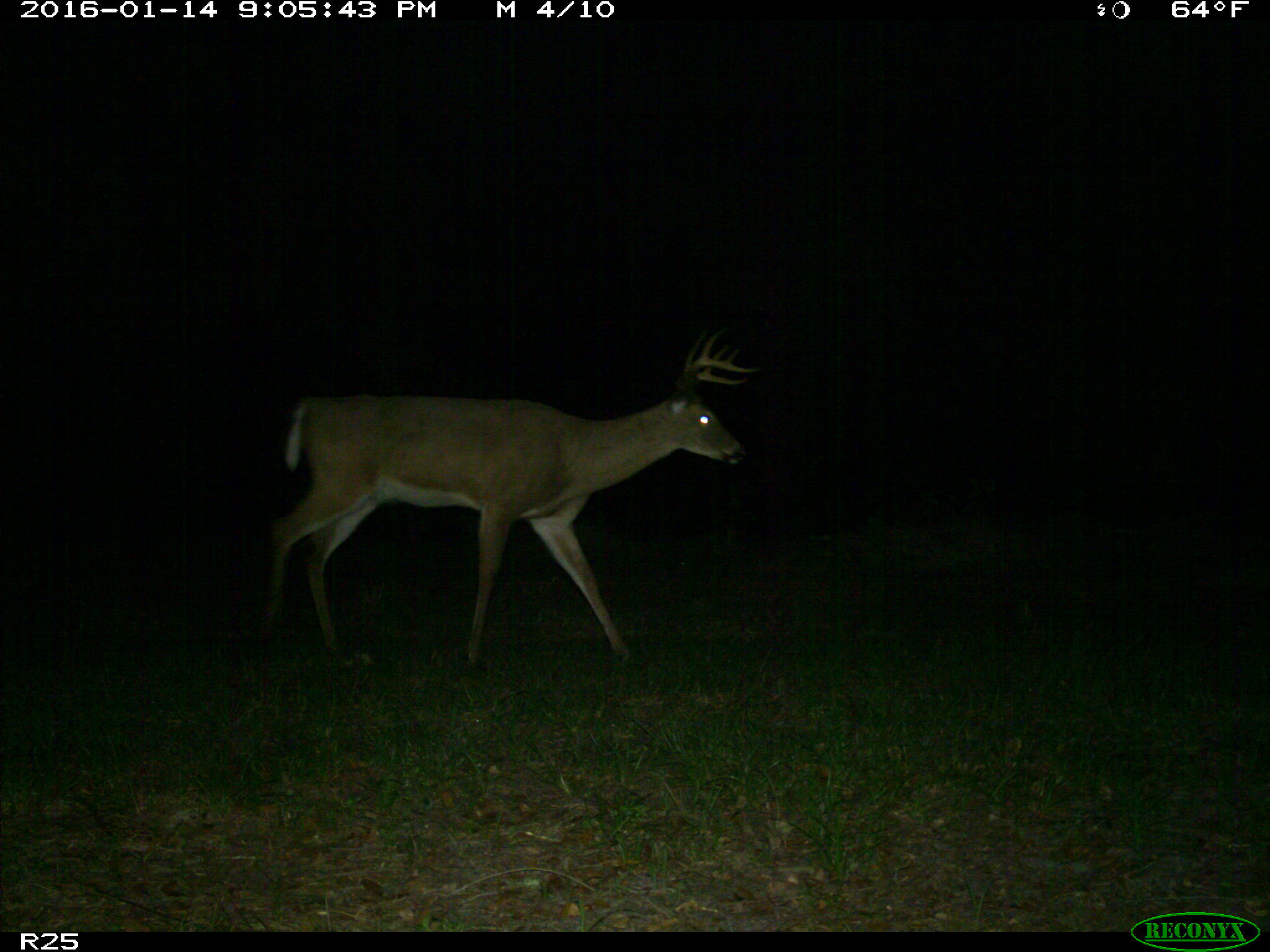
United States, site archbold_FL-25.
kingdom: Animalia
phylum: Chordata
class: Mammalia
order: Artiodactyla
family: Cervidae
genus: Odocoileus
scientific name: Odocoileus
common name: deer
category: unidentified deer